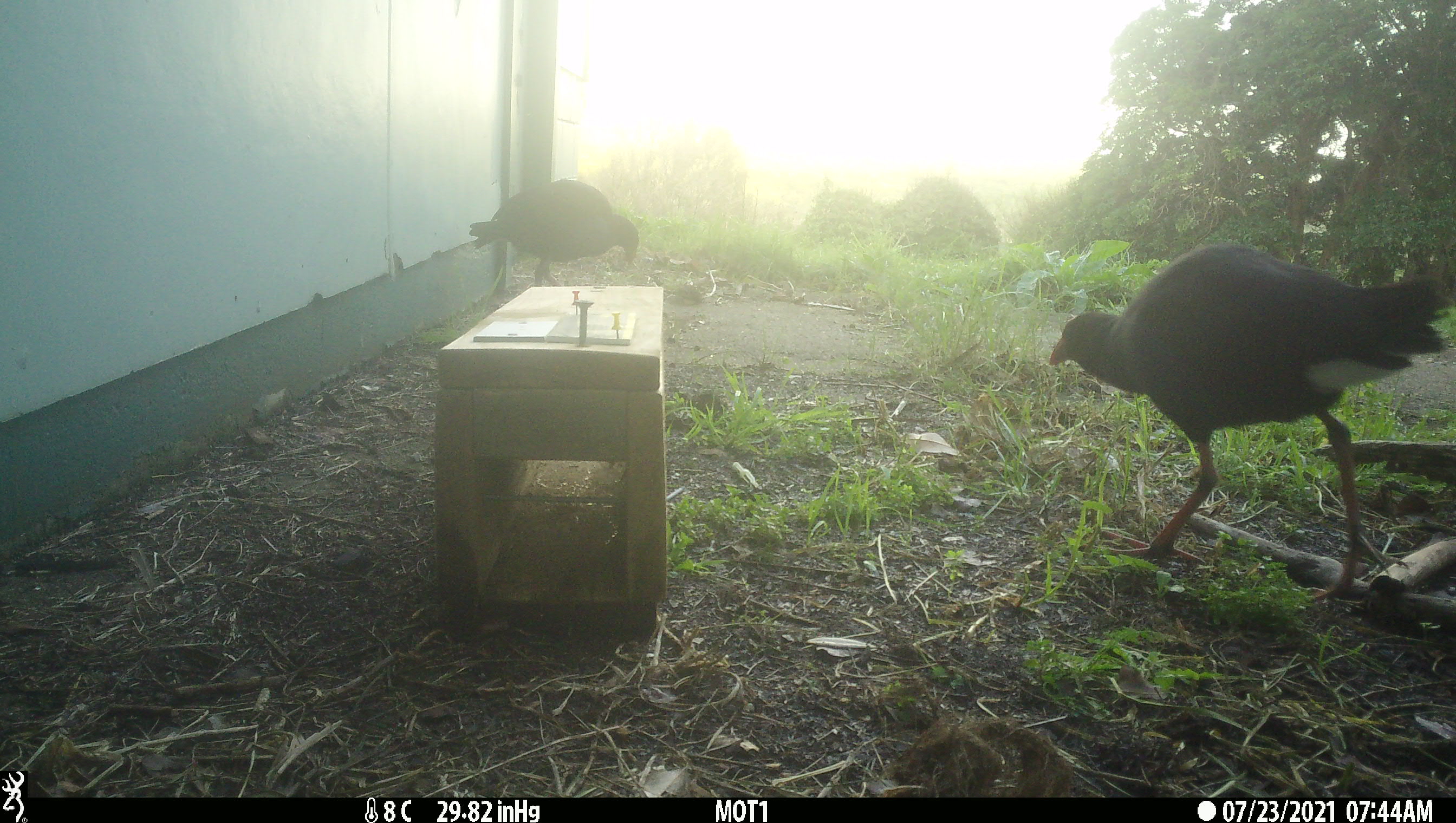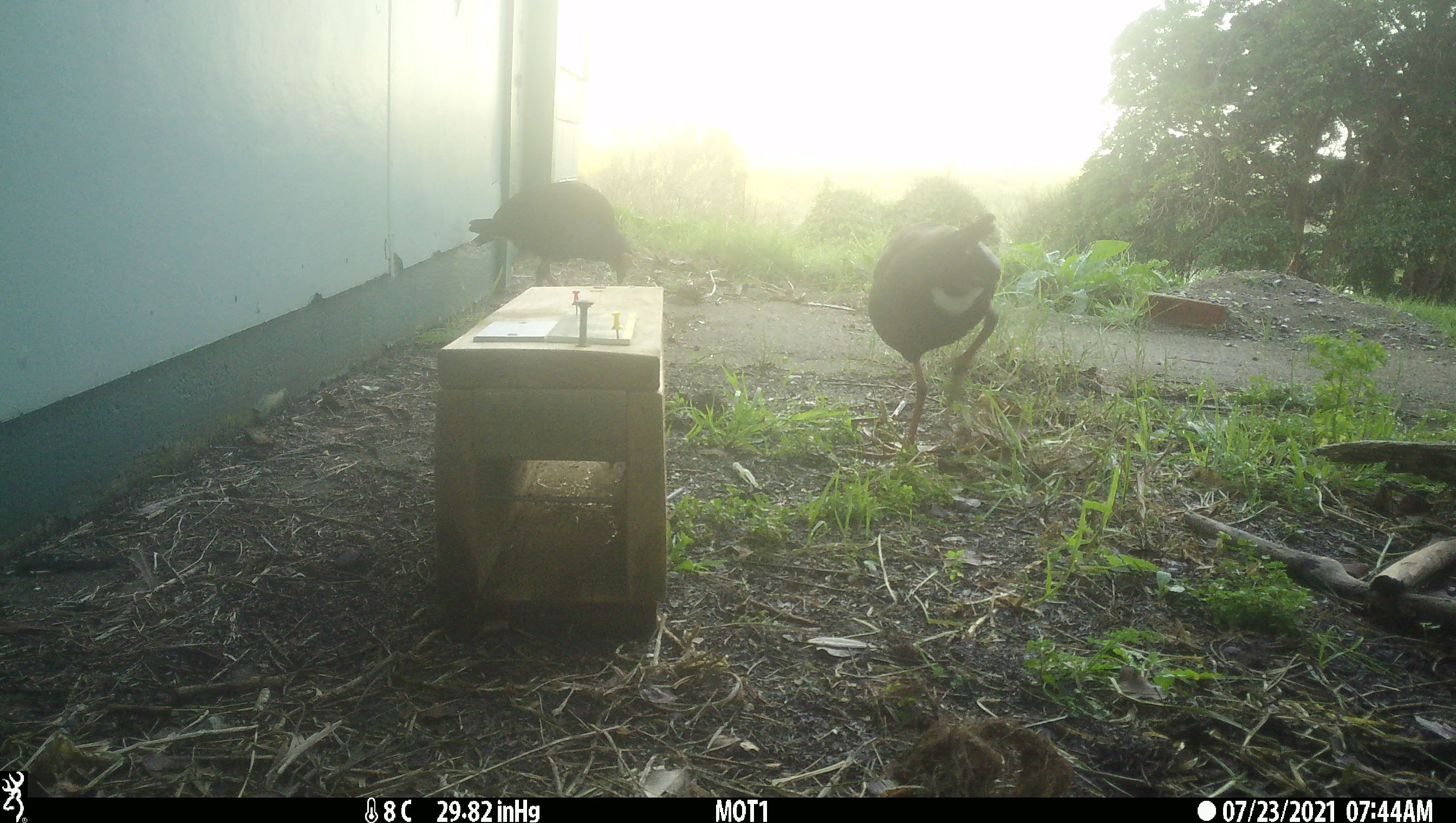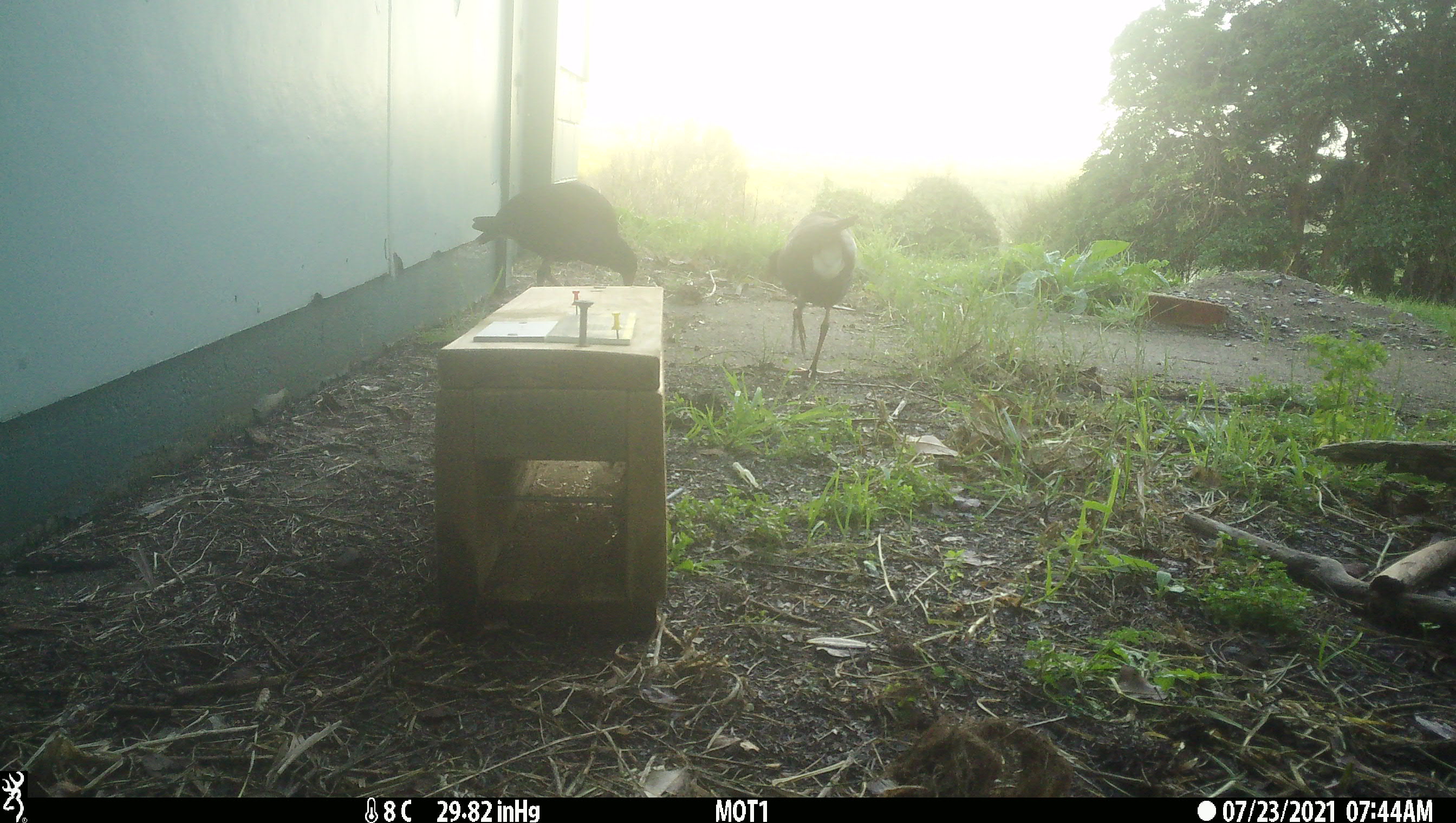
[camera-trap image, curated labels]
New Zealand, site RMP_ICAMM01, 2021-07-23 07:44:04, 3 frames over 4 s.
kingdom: Animalia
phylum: Chordata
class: Aves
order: Gruiformes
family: Rallidae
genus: Porphyrio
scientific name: Porphyrio melanotus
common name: australasian swamphen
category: pukeko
Pukeko (australasian swamphen) (Porphyrio melanotus).